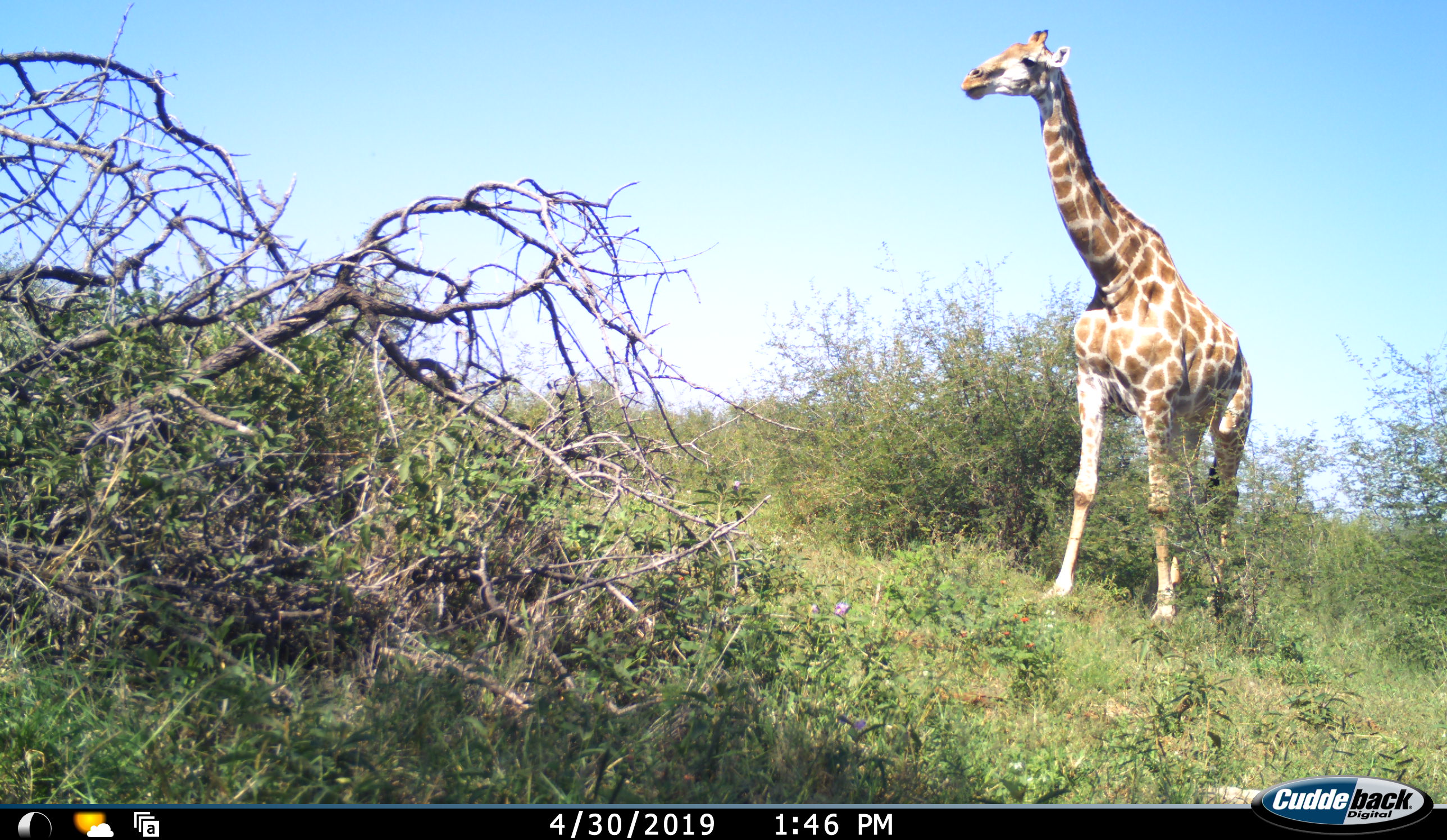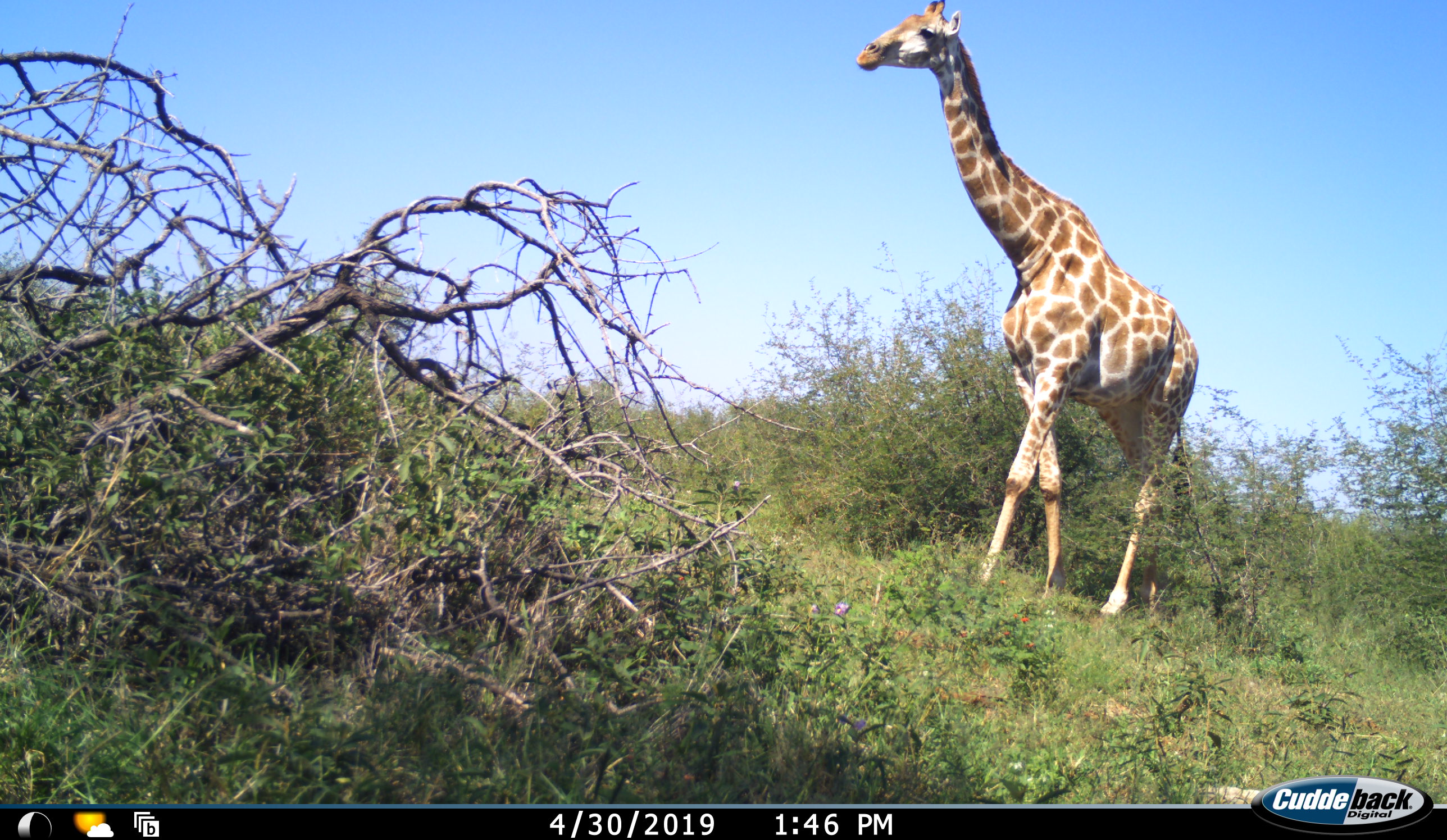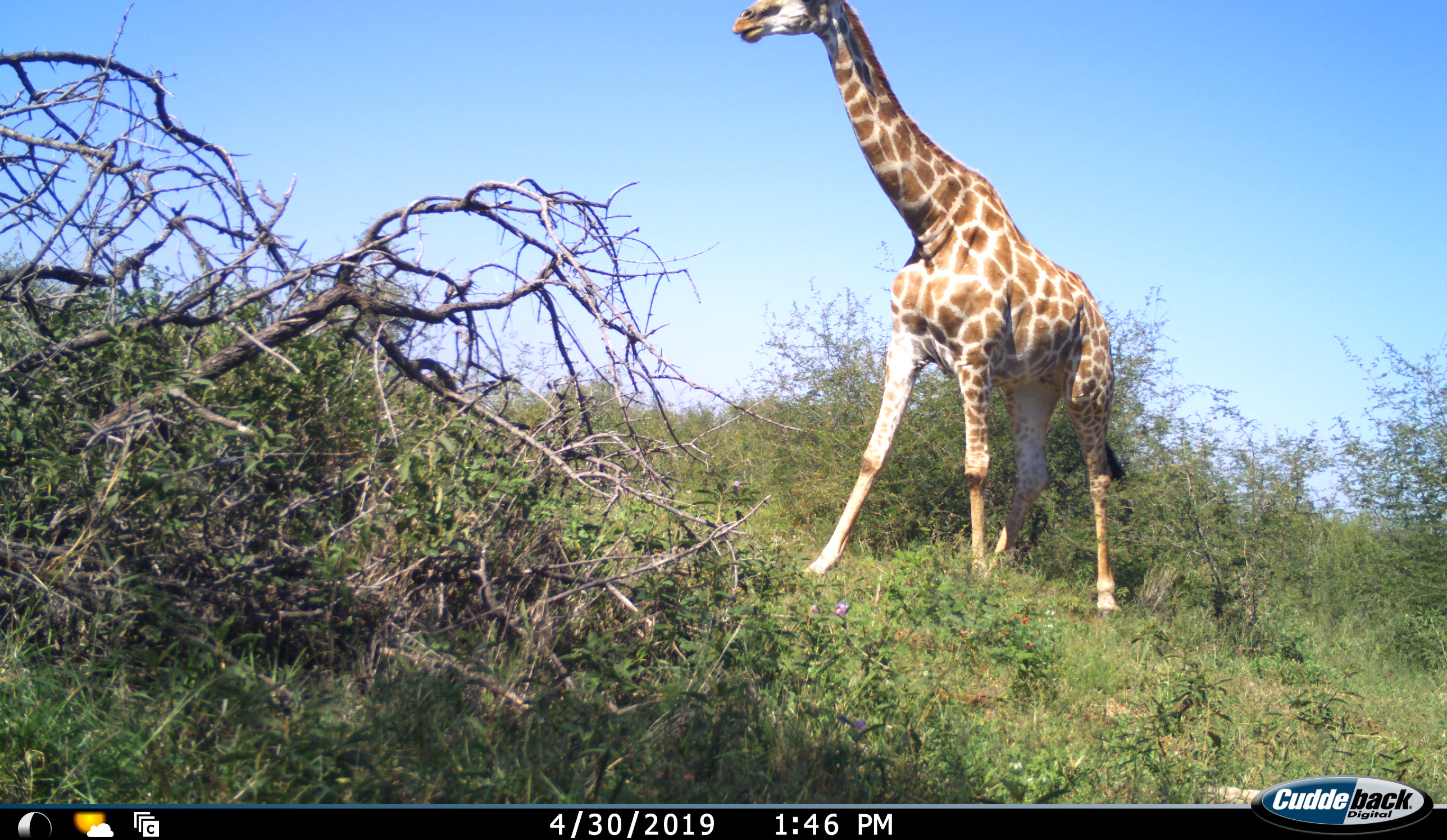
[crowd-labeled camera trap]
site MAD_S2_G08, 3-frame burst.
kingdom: Animalia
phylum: Chordata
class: Mammalia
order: Artiodactyla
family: Giraffidae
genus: Giraffa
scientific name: Giraffa camelopardalis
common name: giraffe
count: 1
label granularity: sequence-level